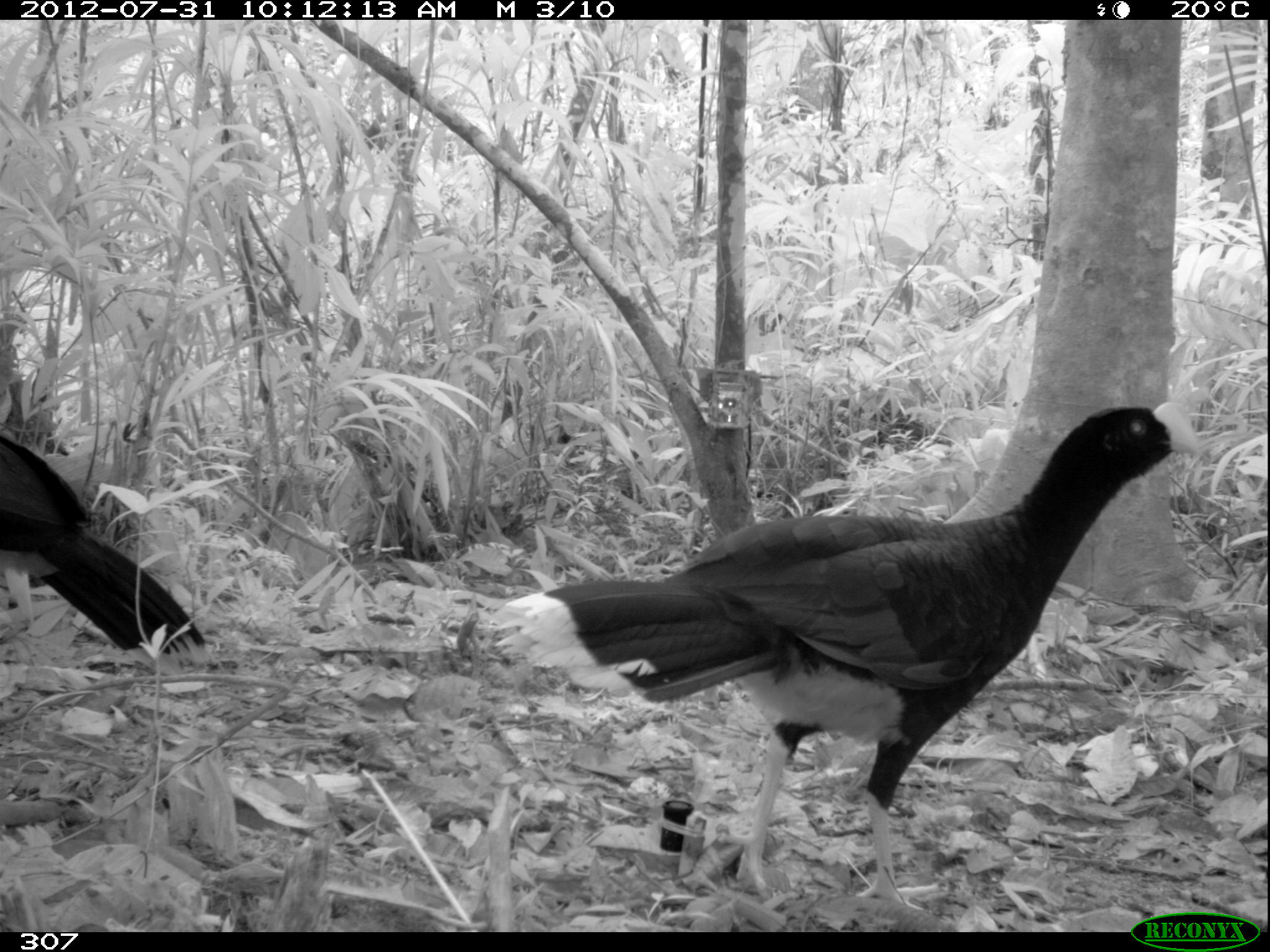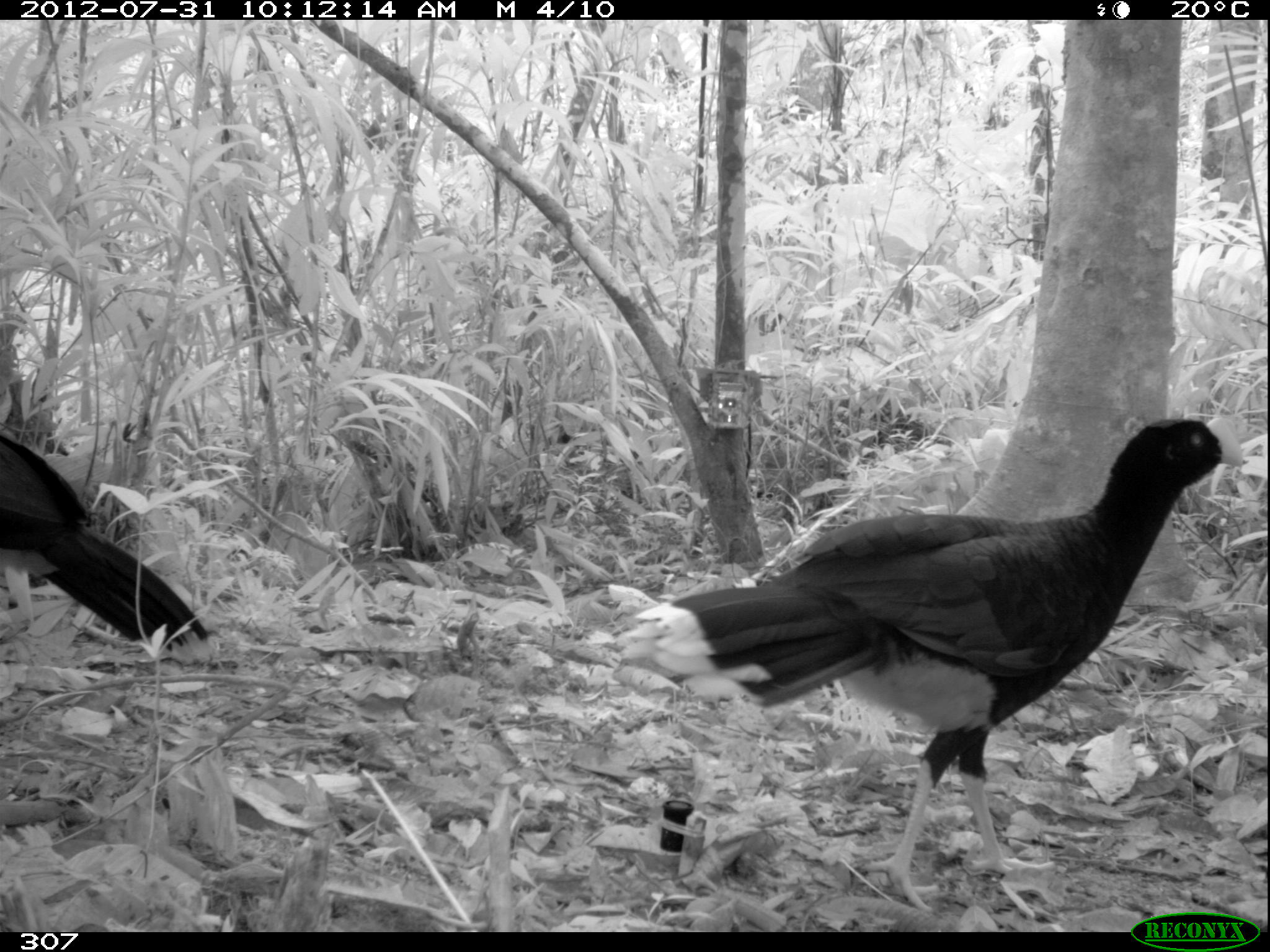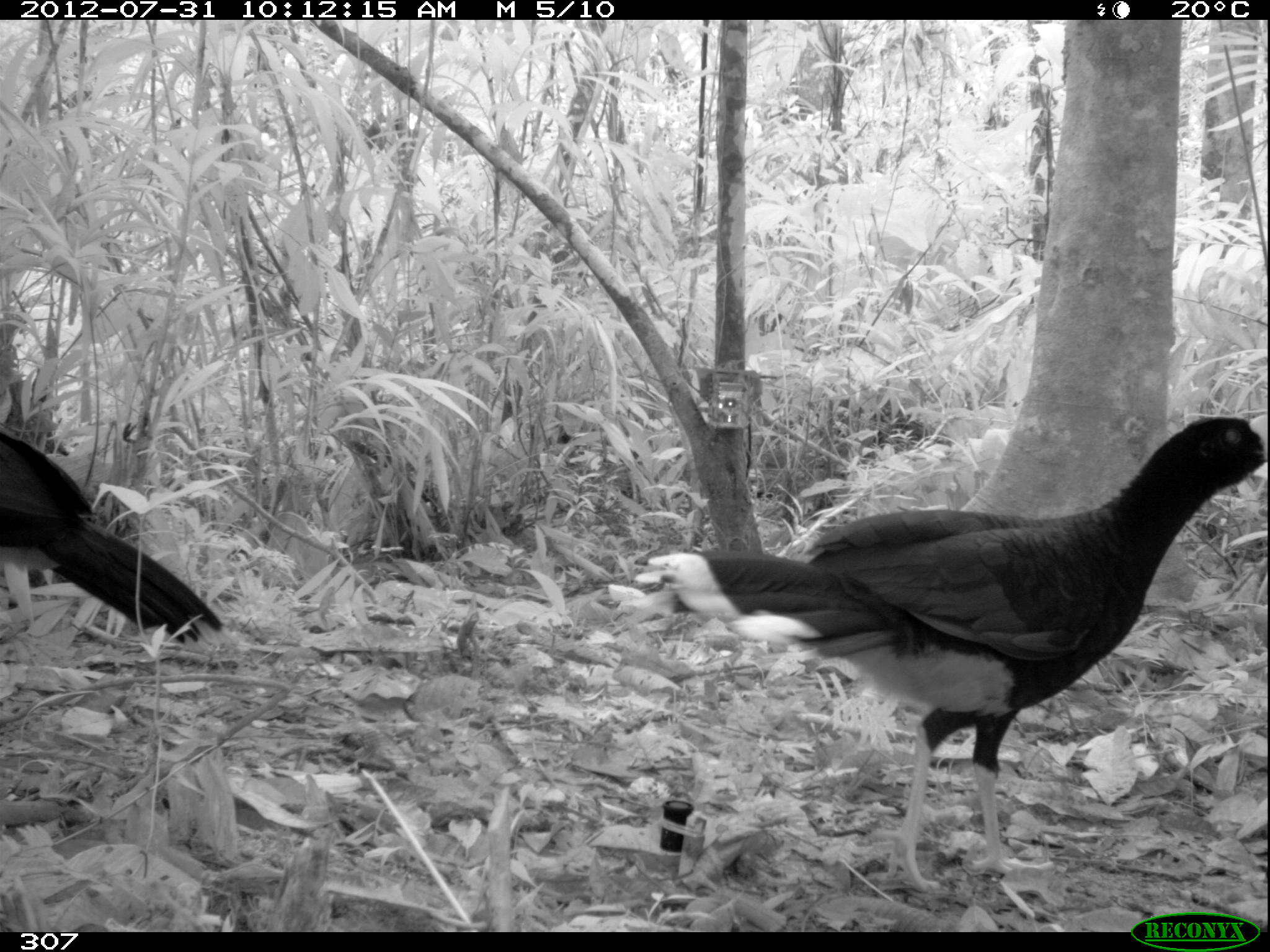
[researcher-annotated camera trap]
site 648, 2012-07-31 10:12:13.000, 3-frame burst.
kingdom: Animalia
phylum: Chordata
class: Aves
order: Galliformes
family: Cracidae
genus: Mitu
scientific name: Mitu tuberosum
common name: razor-billed curassow